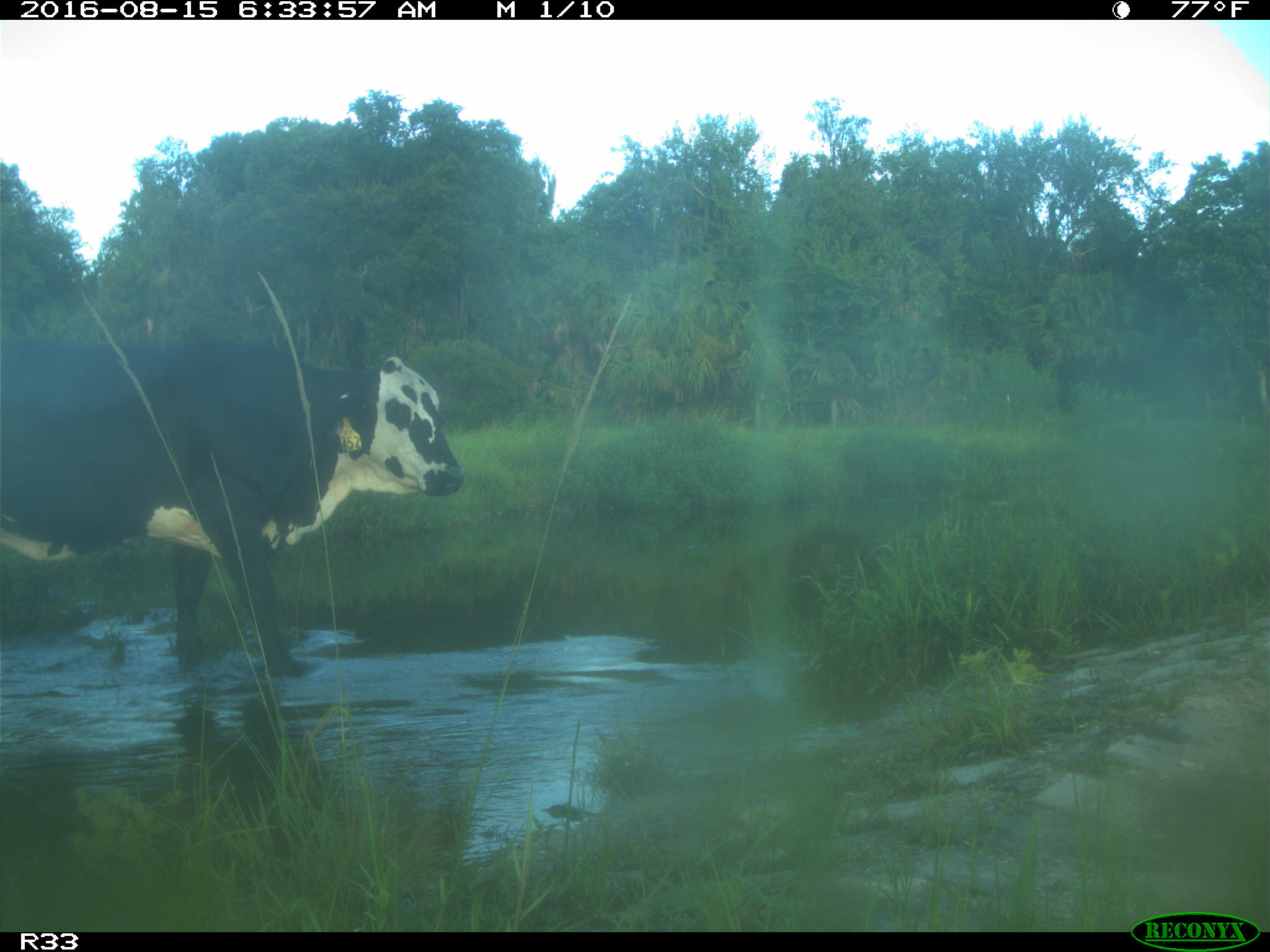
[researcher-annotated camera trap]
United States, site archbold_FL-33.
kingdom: Animalia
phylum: Chordata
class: Mammalia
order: Artiodactyla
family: Bovidae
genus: Bos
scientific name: Bos taurus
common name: domestic cow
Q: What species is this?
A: Bos taurus (domestic cow).